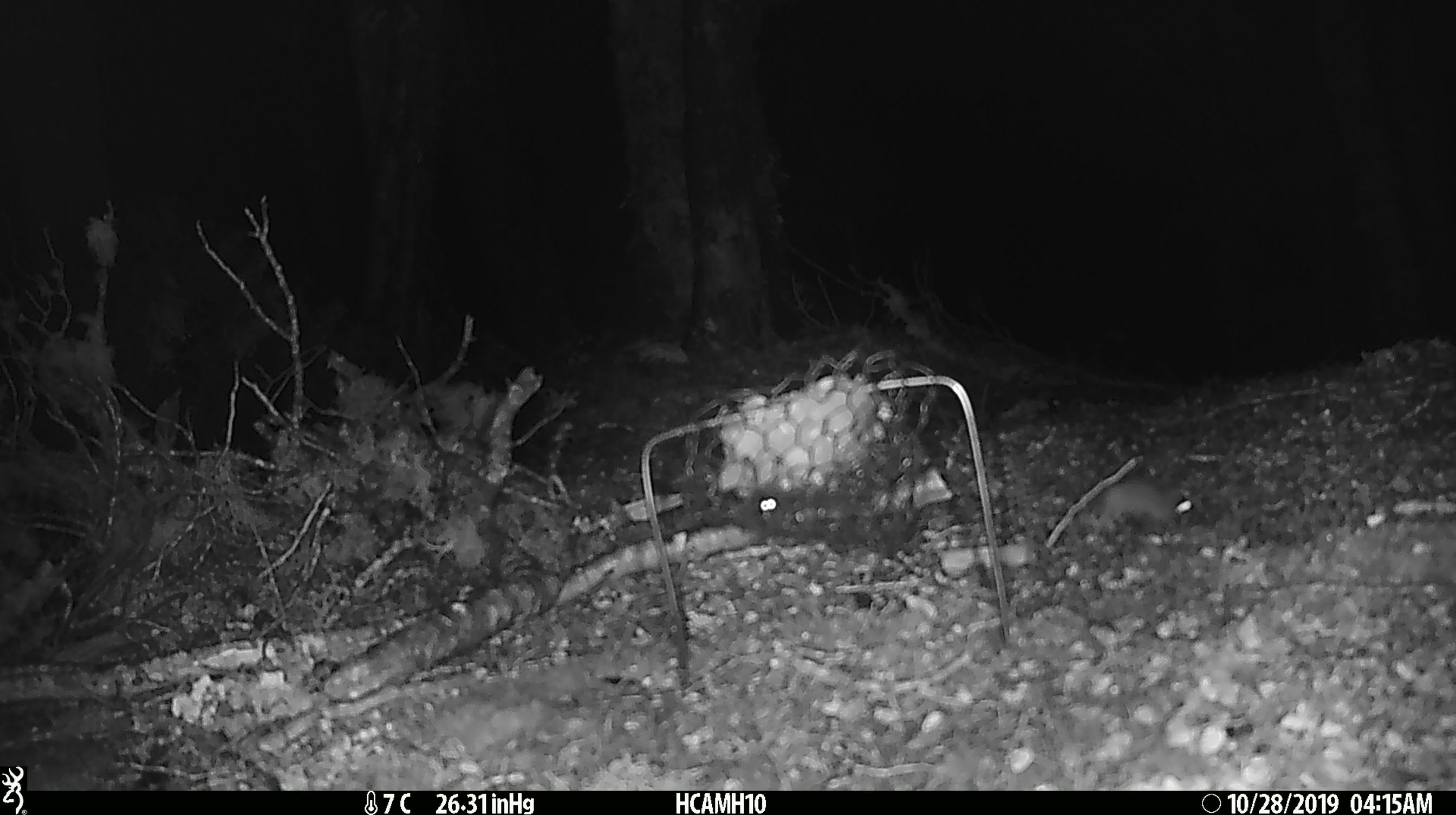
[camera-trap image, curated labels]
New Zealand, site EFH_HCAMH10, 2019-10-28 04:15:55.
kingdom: Animalia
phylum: Chordata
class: Mammalia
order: Rodentia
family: Muridae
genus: Mus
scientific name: Mus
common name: mouse